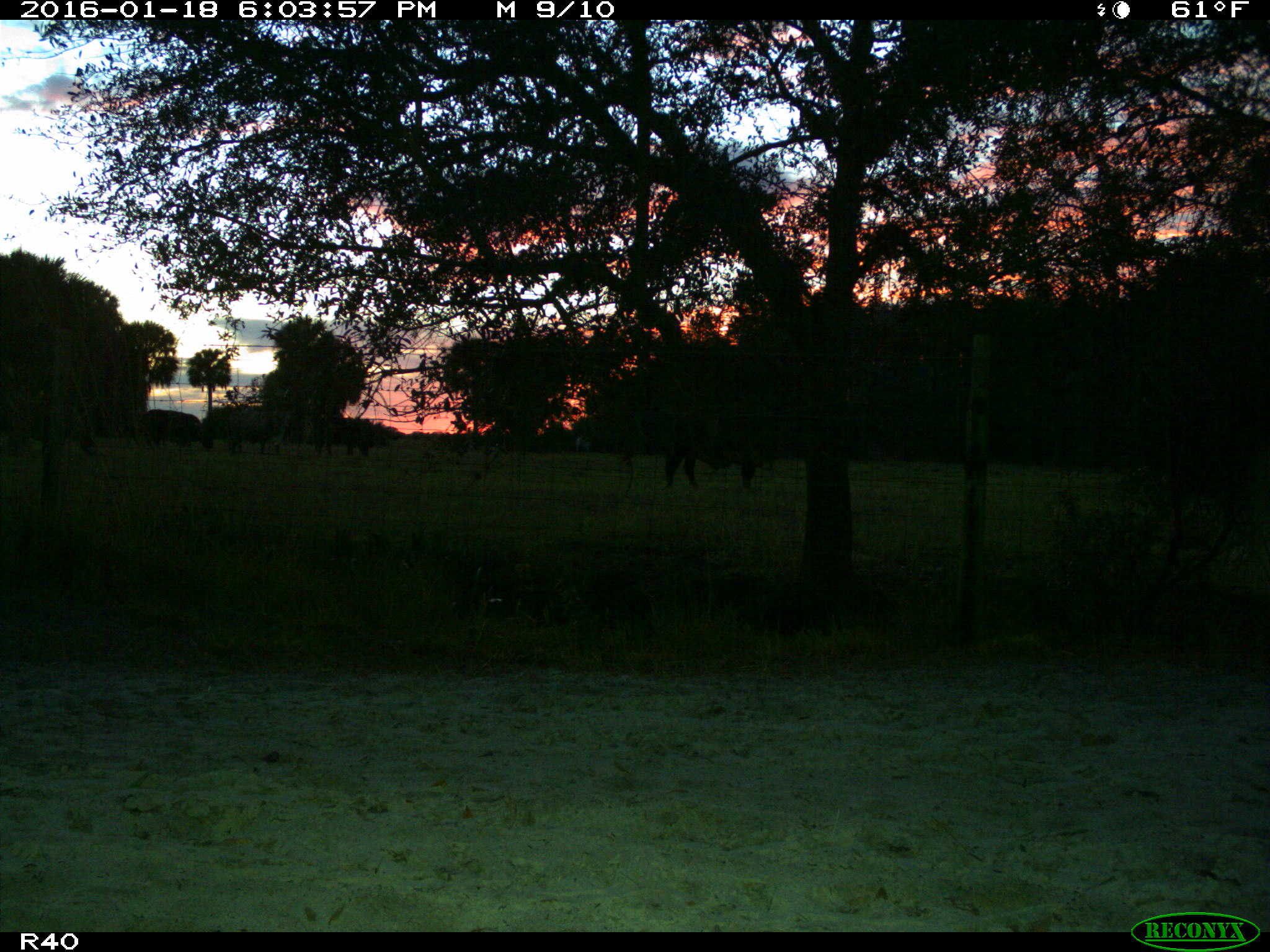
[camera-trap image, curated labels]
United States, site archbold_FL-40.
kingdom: Animalia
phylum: Chordata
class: Mammalia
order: Artiodactyla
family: Bovidae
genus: Bos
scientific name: Bos taurus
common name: domestic cow